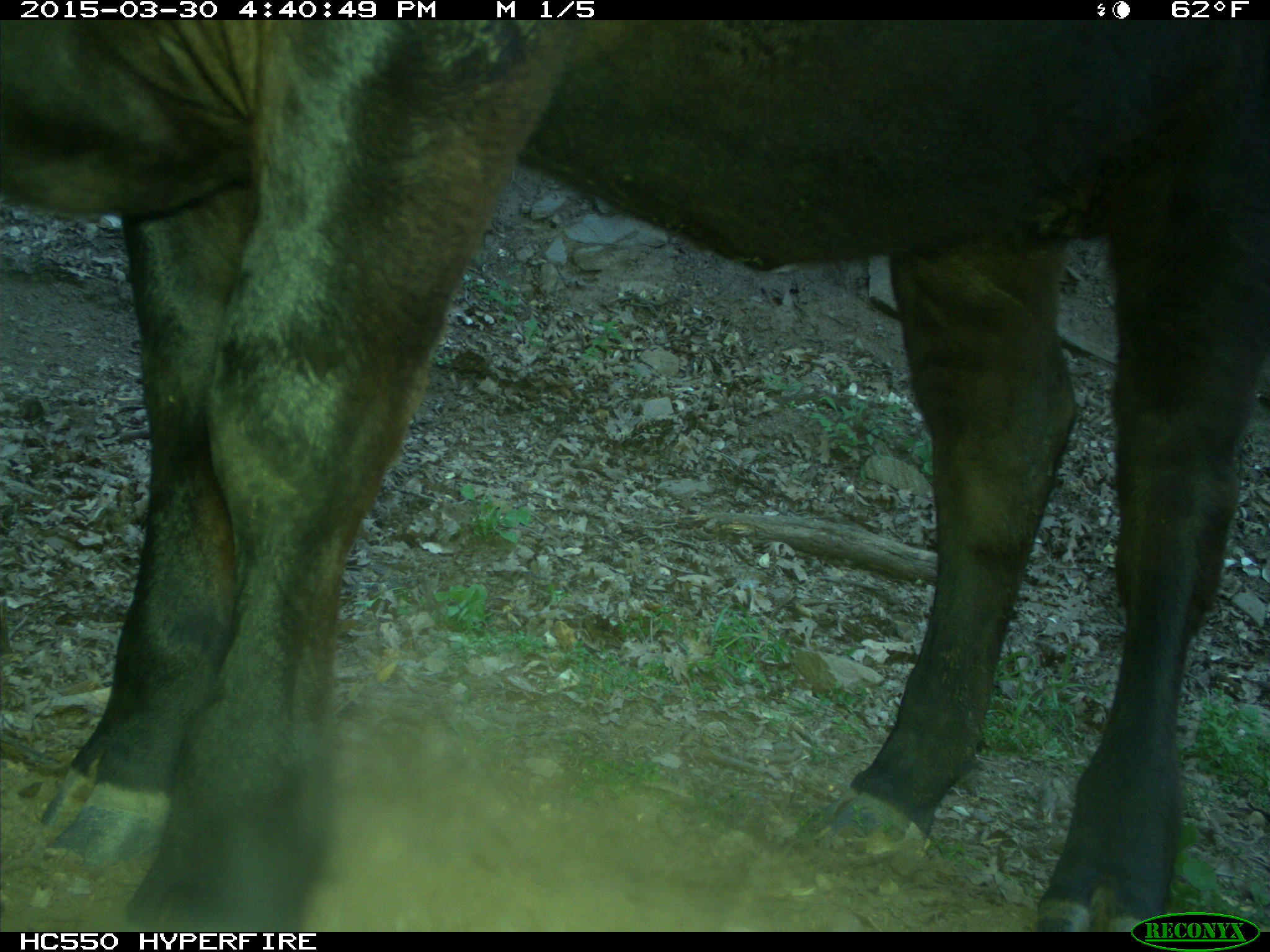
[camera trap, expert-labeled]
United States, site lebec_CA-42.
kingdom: Animalia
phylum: Chordata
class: Mammalia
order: Artiodactyla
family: Bovidae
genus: Bos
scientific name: Bos taurus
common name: domestic cow